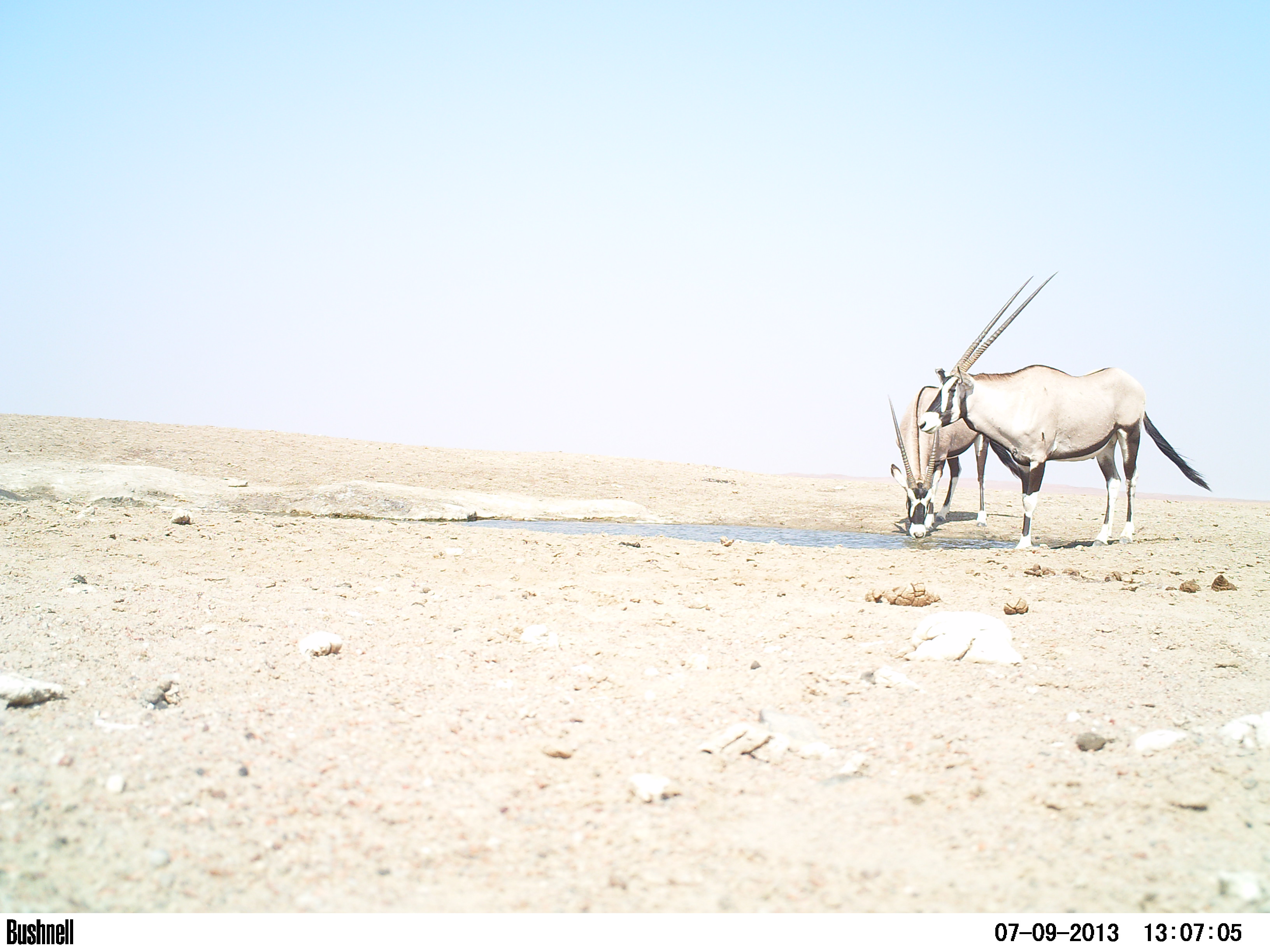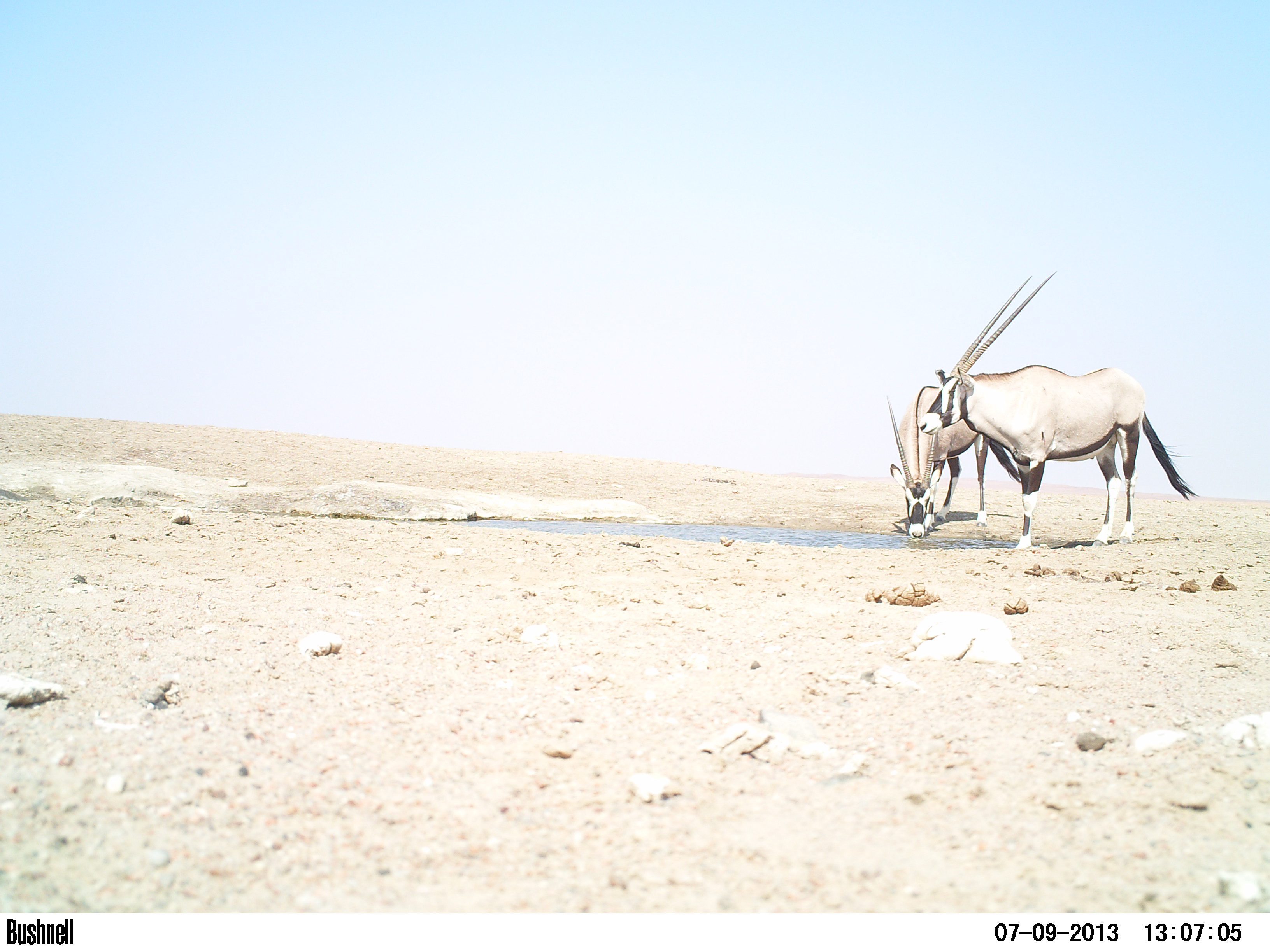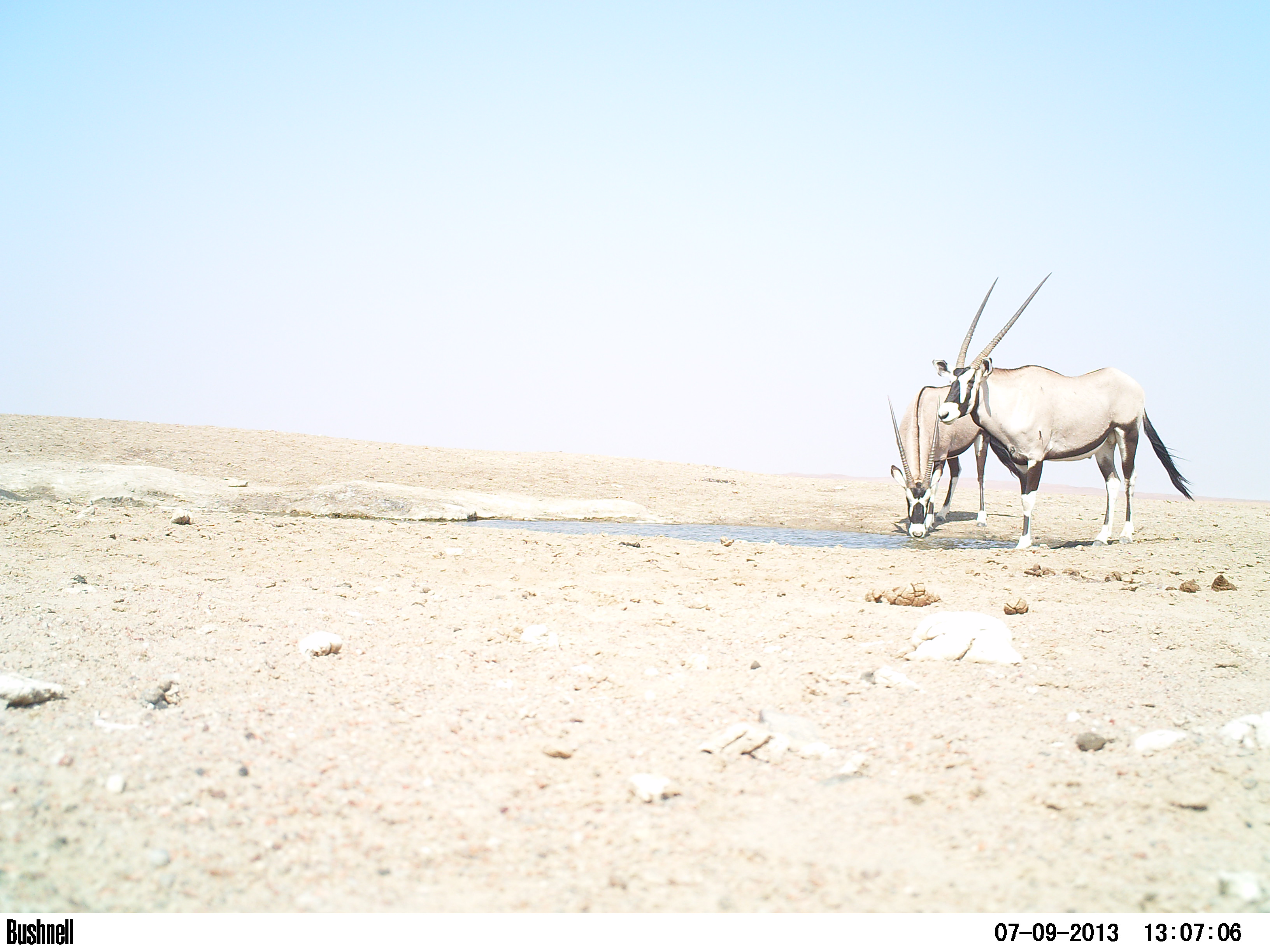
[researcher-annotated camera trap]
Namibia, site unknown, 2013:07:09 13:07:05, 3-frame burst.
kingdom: Animalia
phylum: Chordata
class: Mammalia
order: Artiodactyla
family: Bovidae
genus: Oryx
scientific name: Oryx gazella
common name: gemsbok